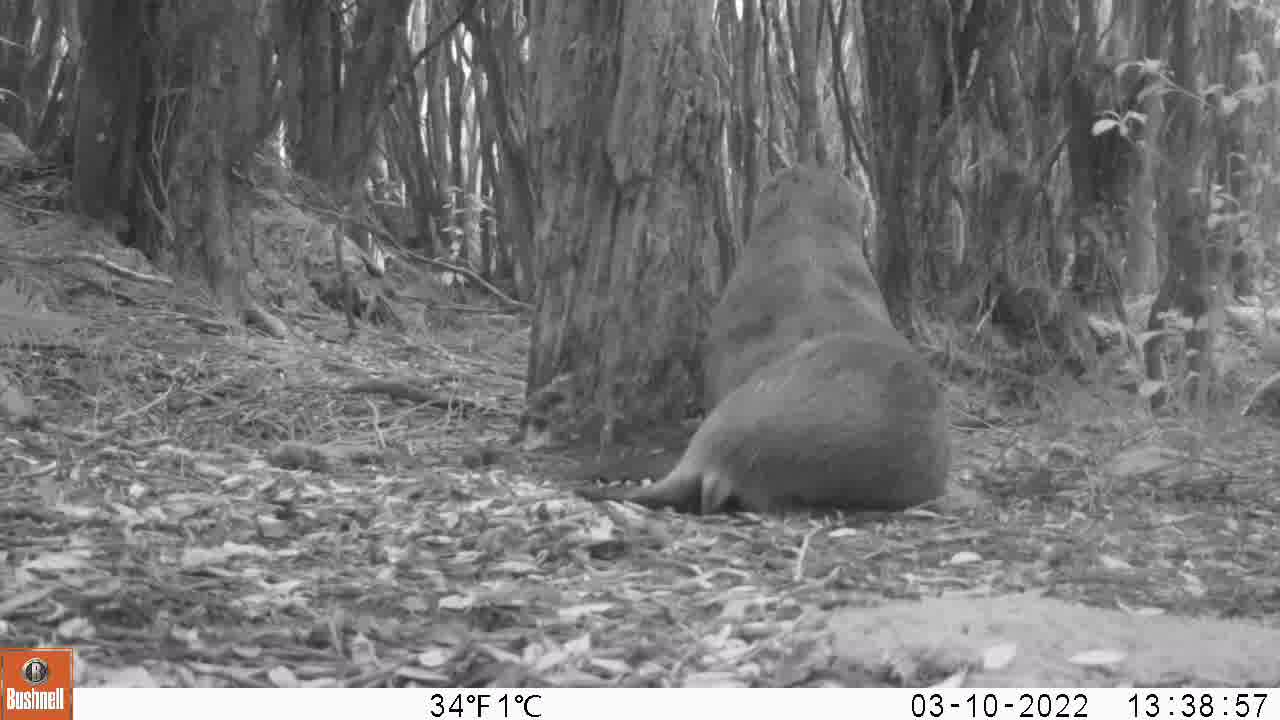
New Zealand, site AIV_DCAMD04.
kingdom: Animalia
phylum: Chordata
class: Mammalia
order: Carnivora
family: Otariidae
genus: Phocarctos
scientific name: Phocarctos hookeri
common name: new zealand sea lion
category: sealion